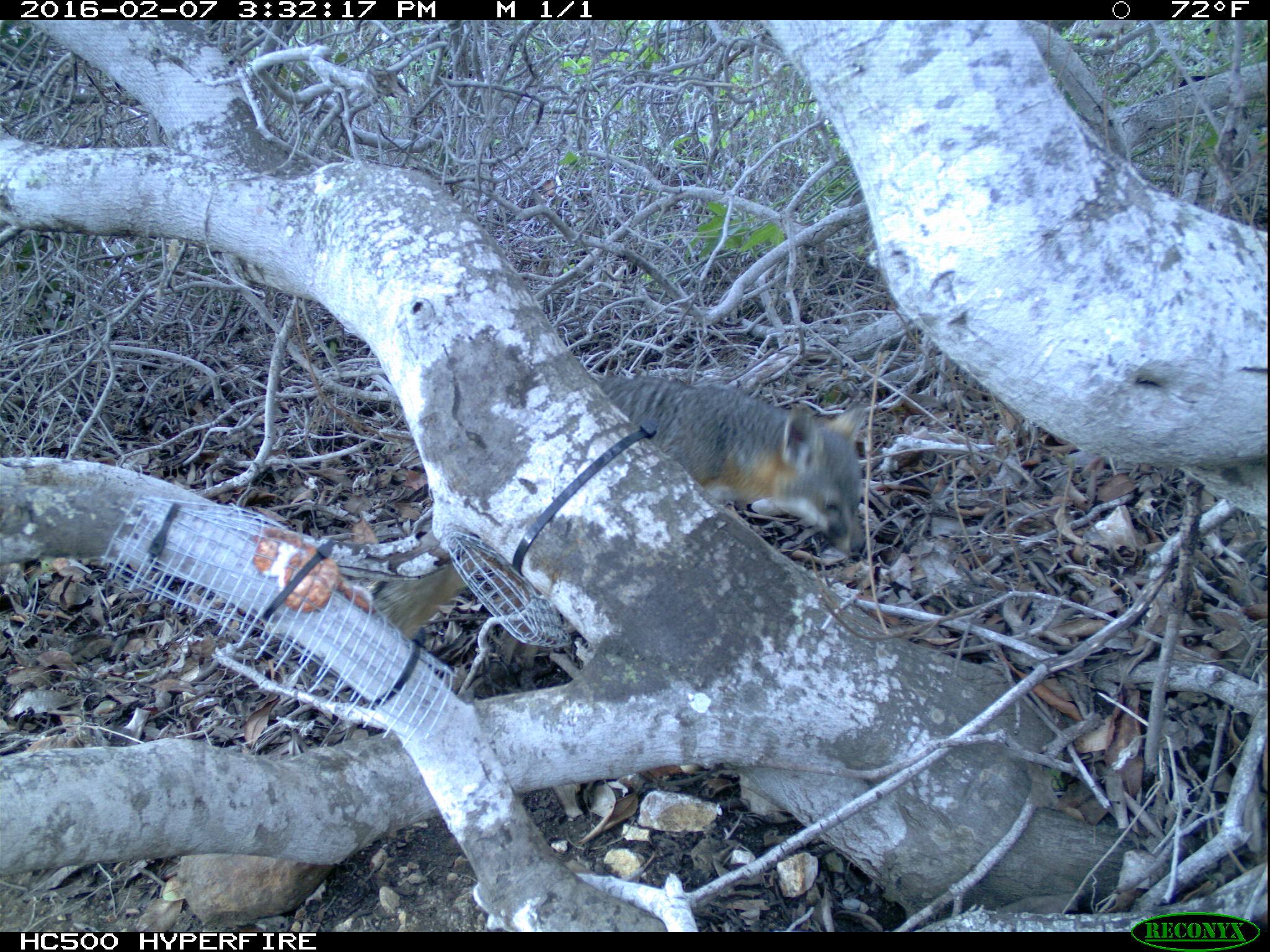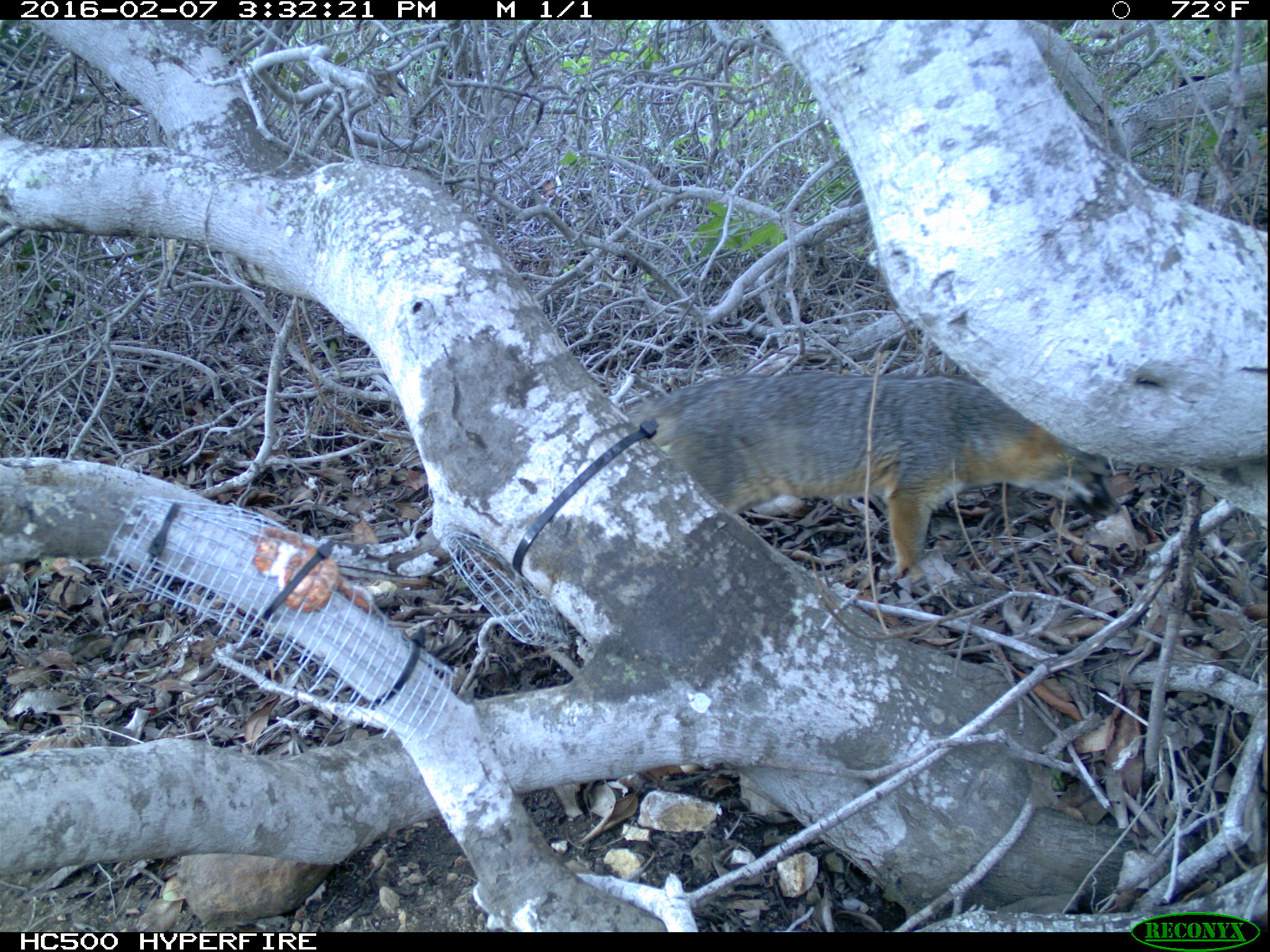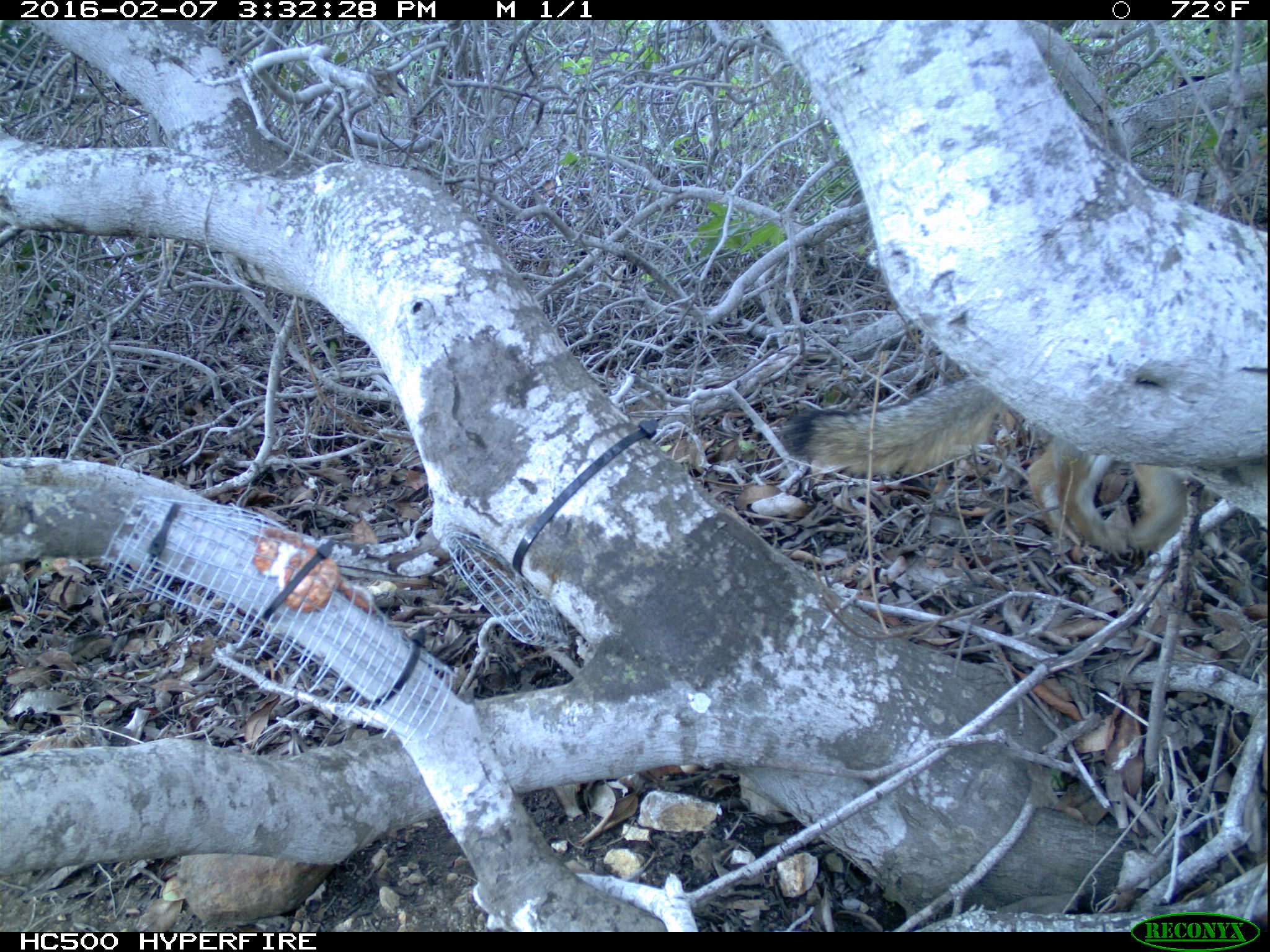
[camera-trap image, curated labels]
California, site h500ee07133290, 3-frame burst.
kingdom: Animalia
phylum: Chordata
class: Mammalia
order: Carnivora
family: Canidae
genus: Urocyon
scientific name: Urocyon littoralis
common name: island fox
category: fox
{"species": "fox (island fox) (Urocyon littoralis)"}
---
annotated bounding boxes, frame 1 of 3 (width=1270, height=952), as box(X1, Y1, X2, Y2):
fox: box(371, 376, 866, 638)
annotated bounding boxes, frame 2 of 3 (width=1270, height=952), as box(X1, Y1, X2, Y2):
fox: box(625, 371, 1121, 586)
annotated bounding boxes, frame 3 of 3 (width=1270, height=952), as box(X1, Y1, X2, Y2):
fox: box(775, 372, 1187, 557)